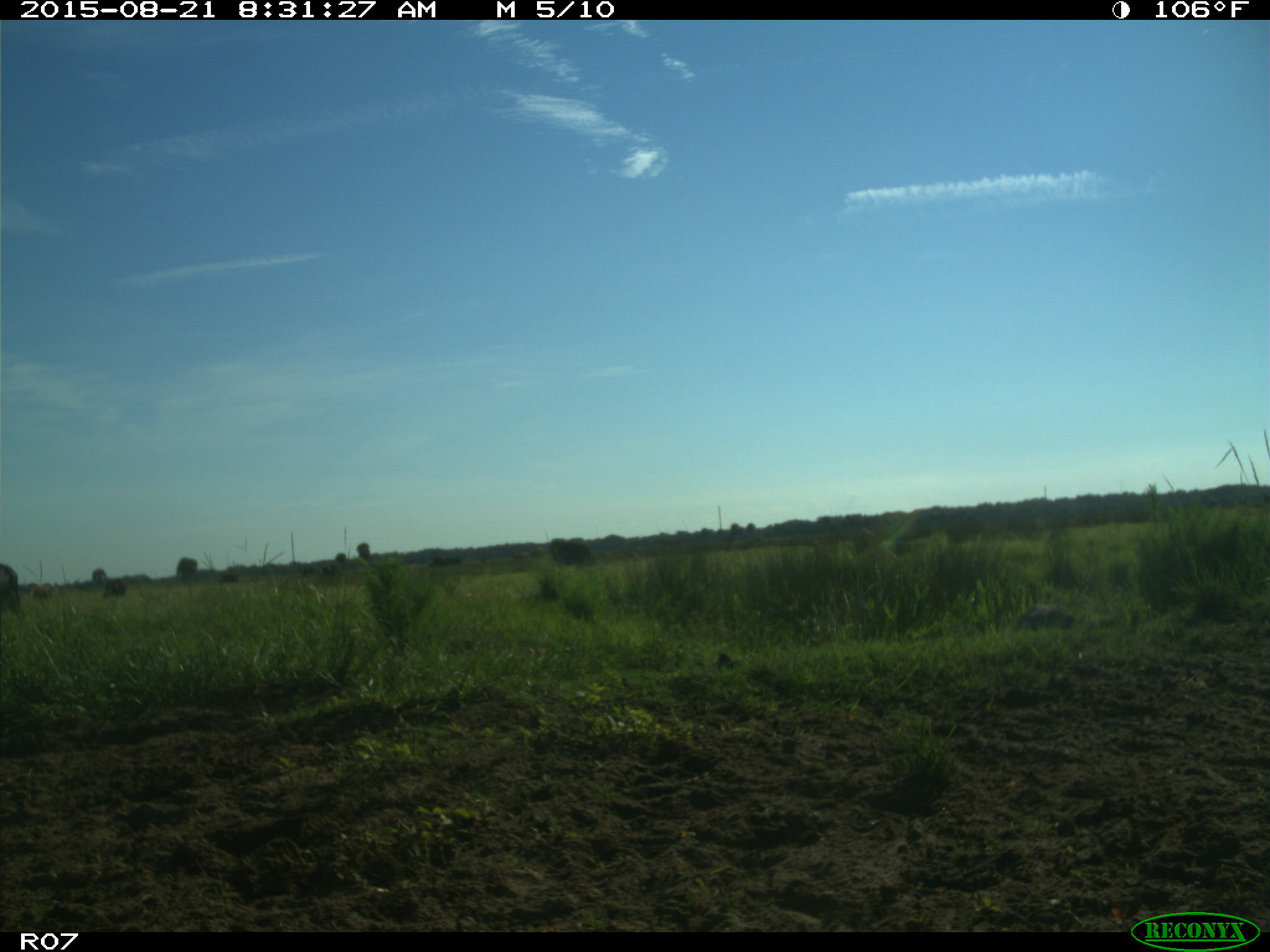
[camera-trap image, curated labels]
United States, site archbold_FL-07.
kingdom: Animalia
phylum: Chordata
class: Mammalia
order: Artiodactyla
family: Bovidae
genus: Bos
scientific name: Bos taurus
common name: domestic cow